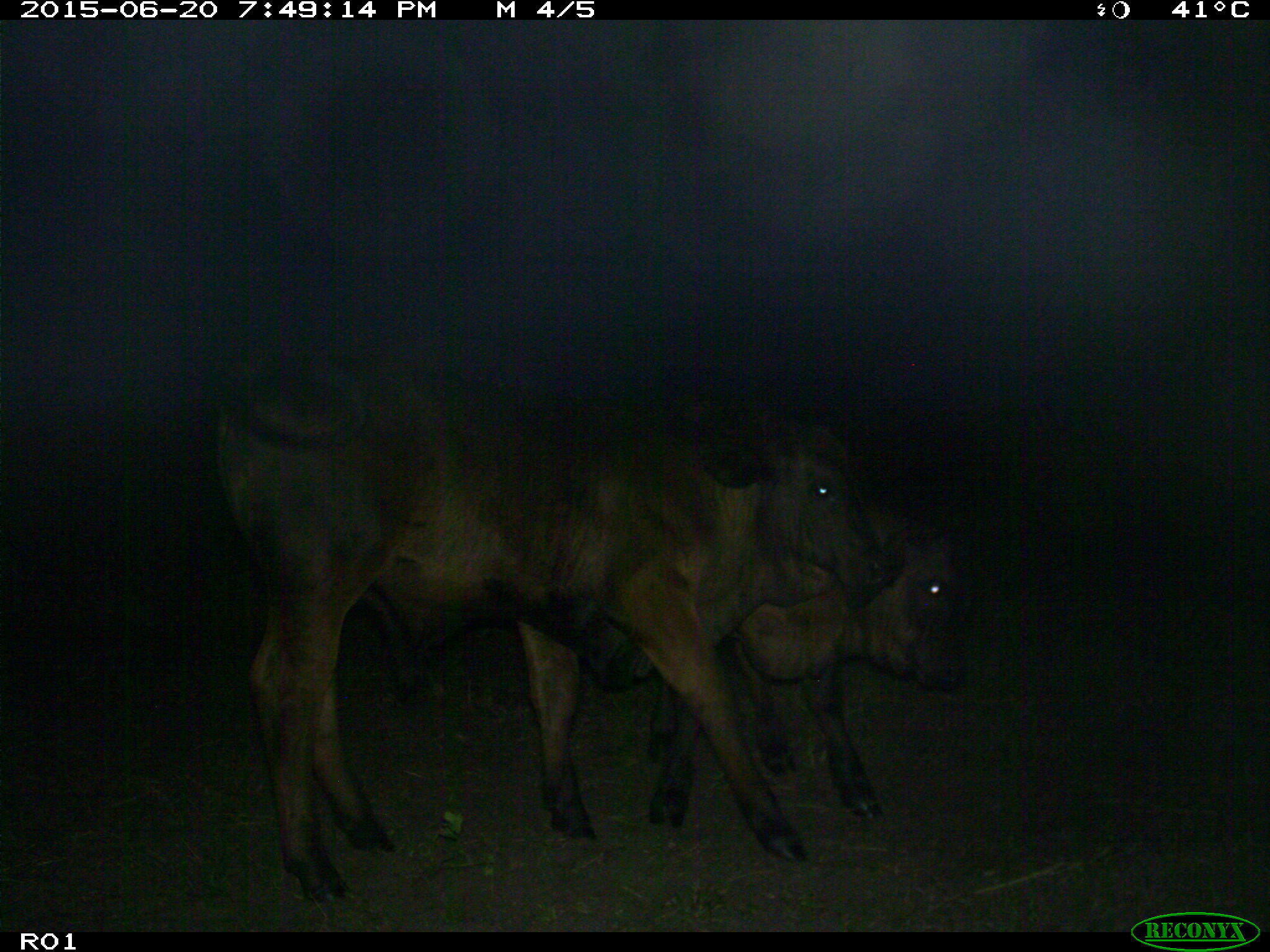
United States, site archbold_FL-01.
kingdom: Animalia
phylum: Chordata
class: Mammalia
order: Artiodactyla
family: Bovidae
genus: Bos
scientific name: Bos taurus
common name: domestic cow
Bos taurus (domestic cow).